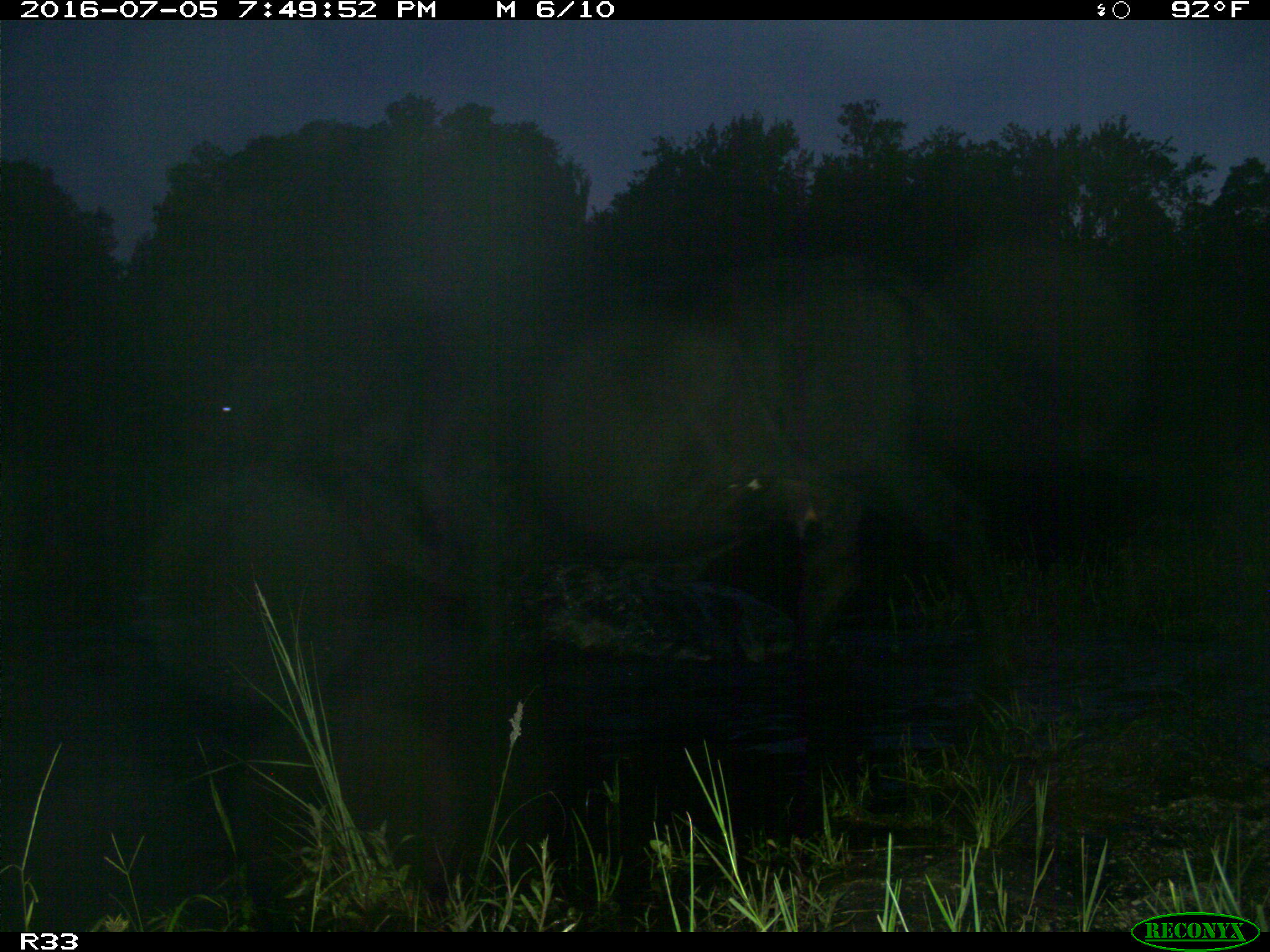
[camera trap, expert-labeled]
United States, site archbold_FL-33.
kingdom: Animalia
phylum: Chordata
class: Mammalia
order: Artiodactyla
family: Bovidae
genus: Bos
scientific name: Bos taurus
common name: domestic cow